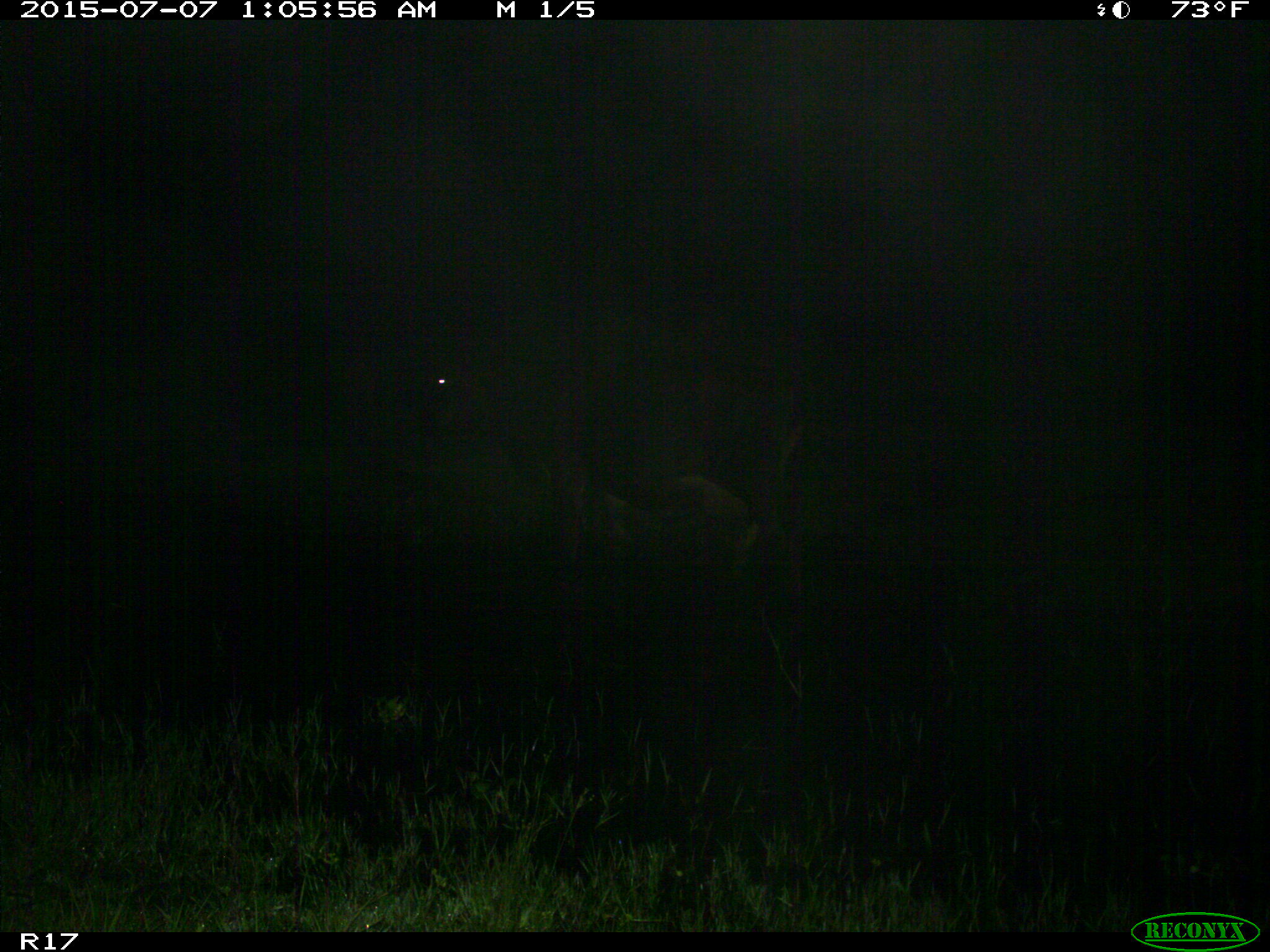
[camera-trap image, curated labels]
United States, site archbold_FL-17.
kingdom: Animalia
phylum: Chordata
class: Mammalia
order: Artiodactyla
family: Bovidae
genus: Bos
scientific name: Bos taurus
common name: domestic cow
Bos taurus (domestic cow).